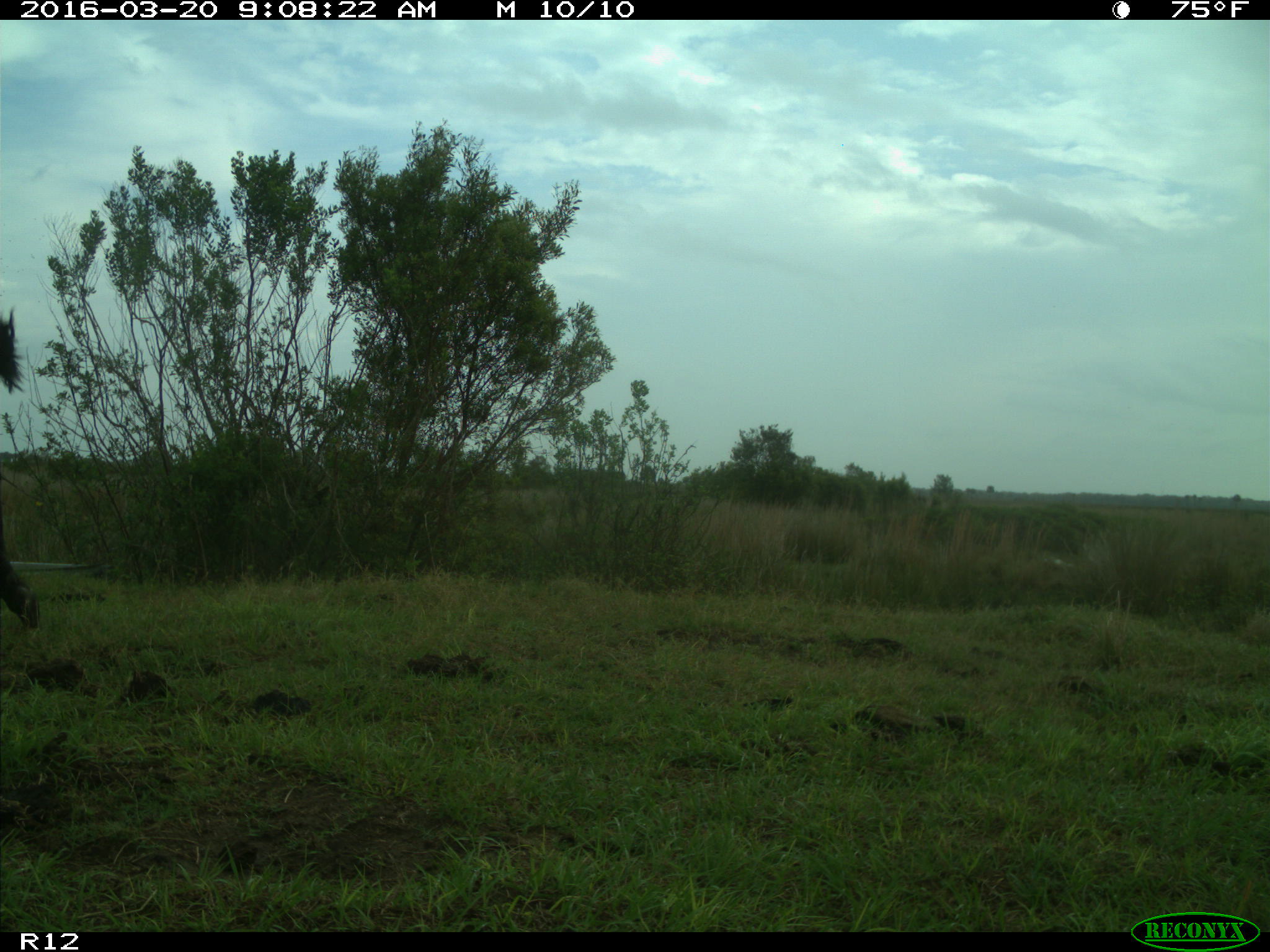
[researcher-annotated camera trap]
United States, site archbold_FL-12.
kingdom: Animalia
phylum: Chordata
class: Mammalia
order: Artiodactyla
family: Bovidae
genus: Bos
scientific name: Bos taurus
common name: domestic cow